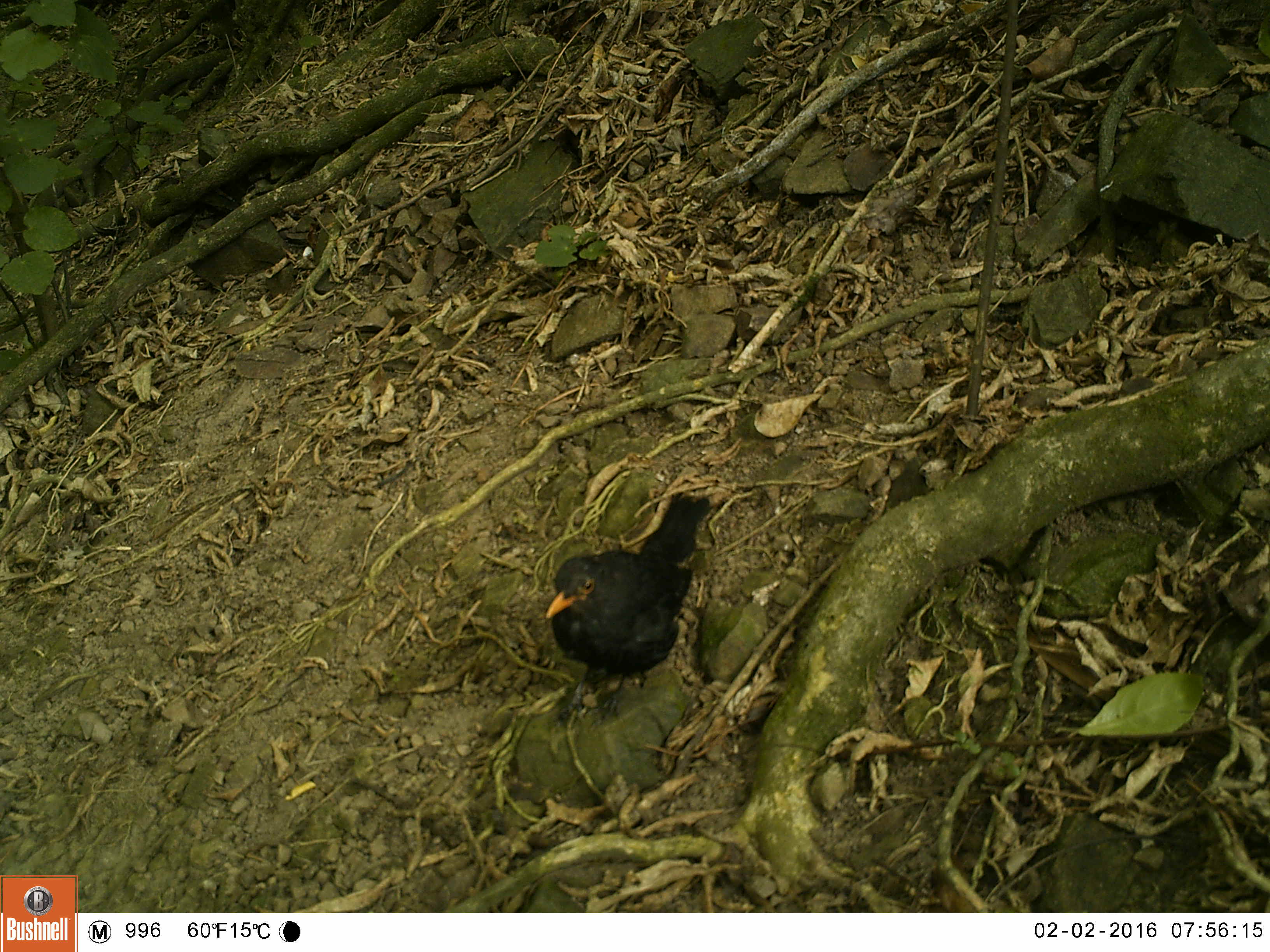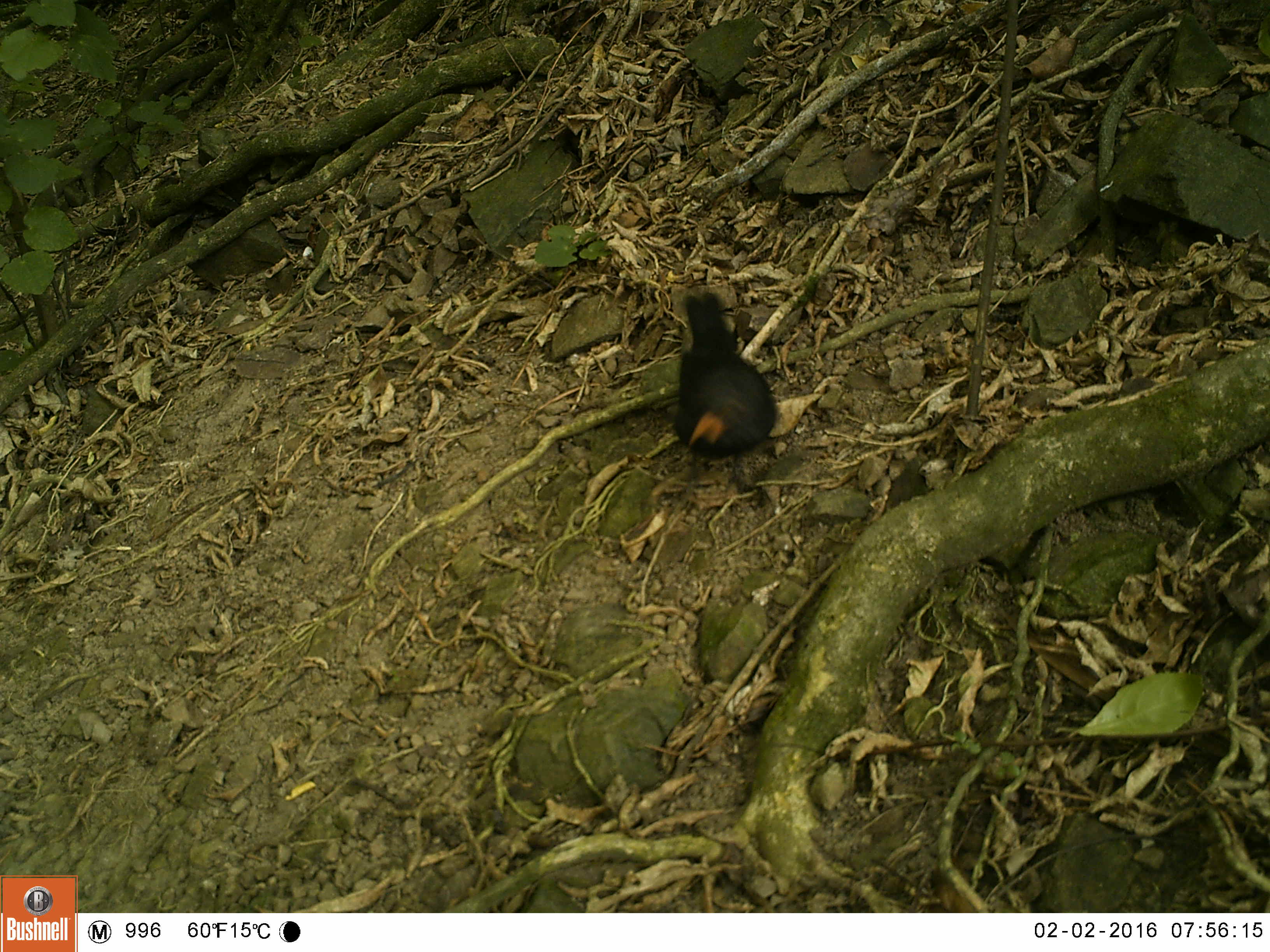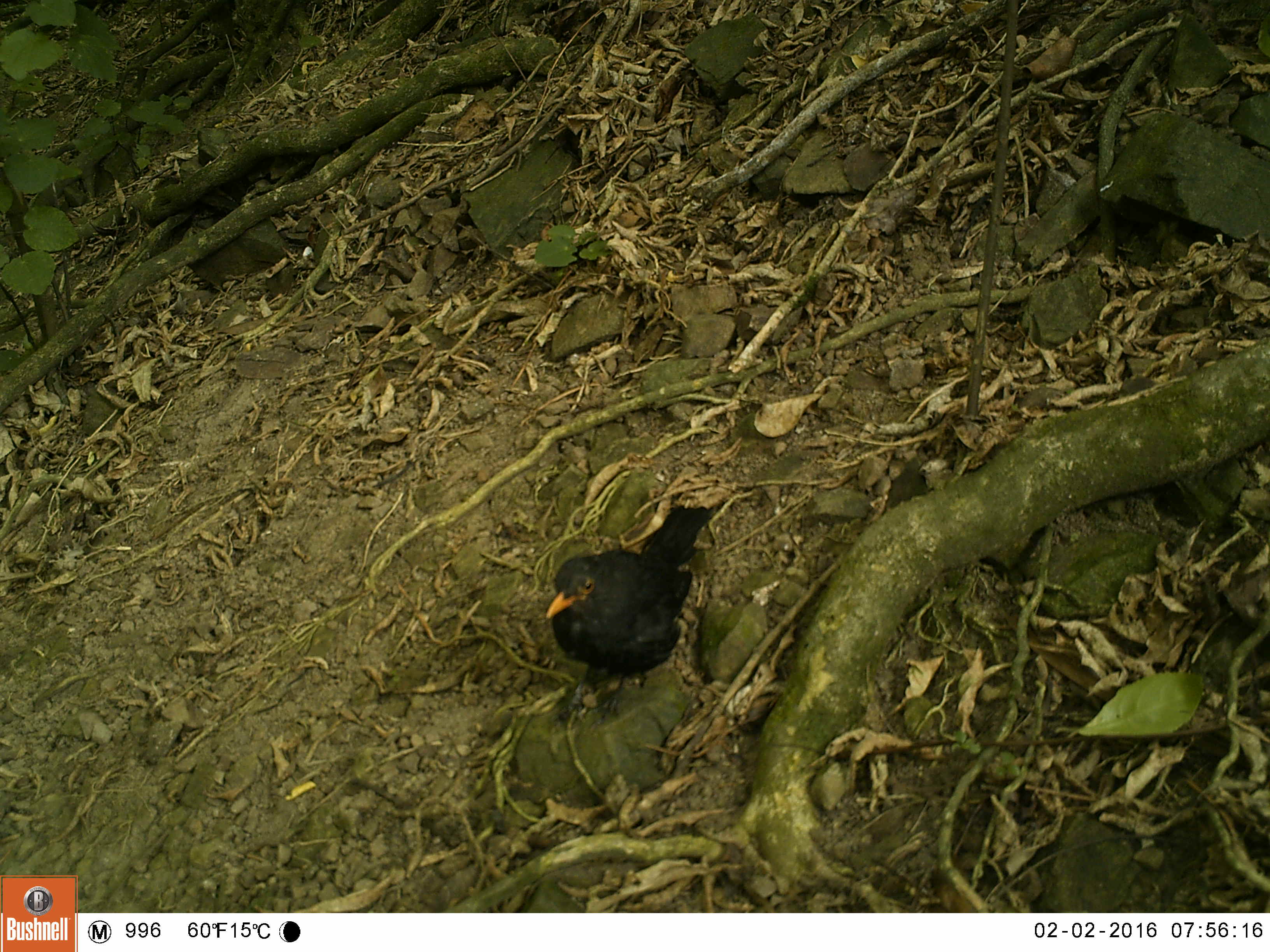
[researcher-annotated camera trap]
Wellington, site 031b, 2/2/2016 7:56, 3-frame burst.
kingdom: Animalia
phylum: Chordata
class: Aves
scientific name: Aves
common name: bird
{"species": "bird (Aves)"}